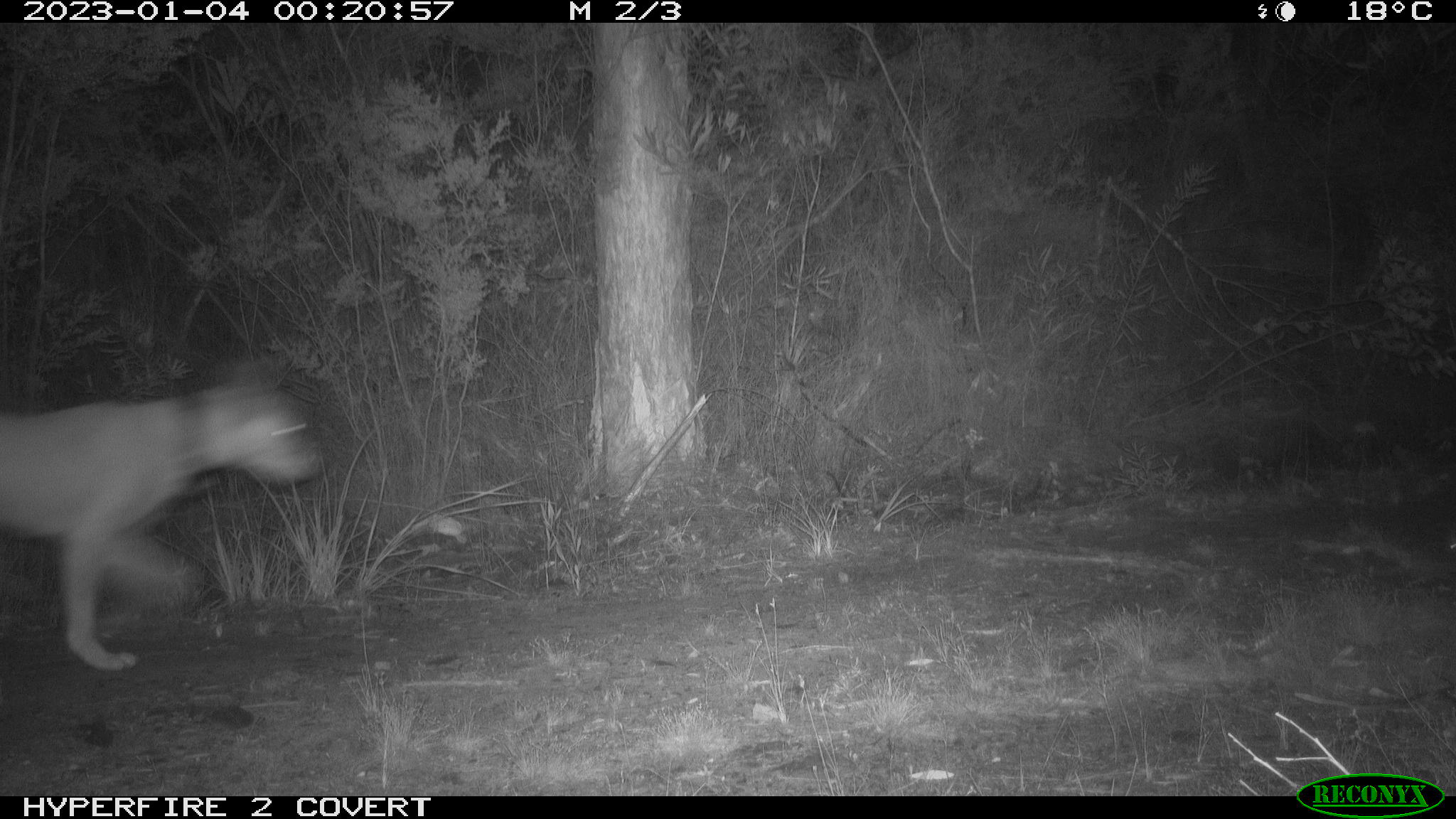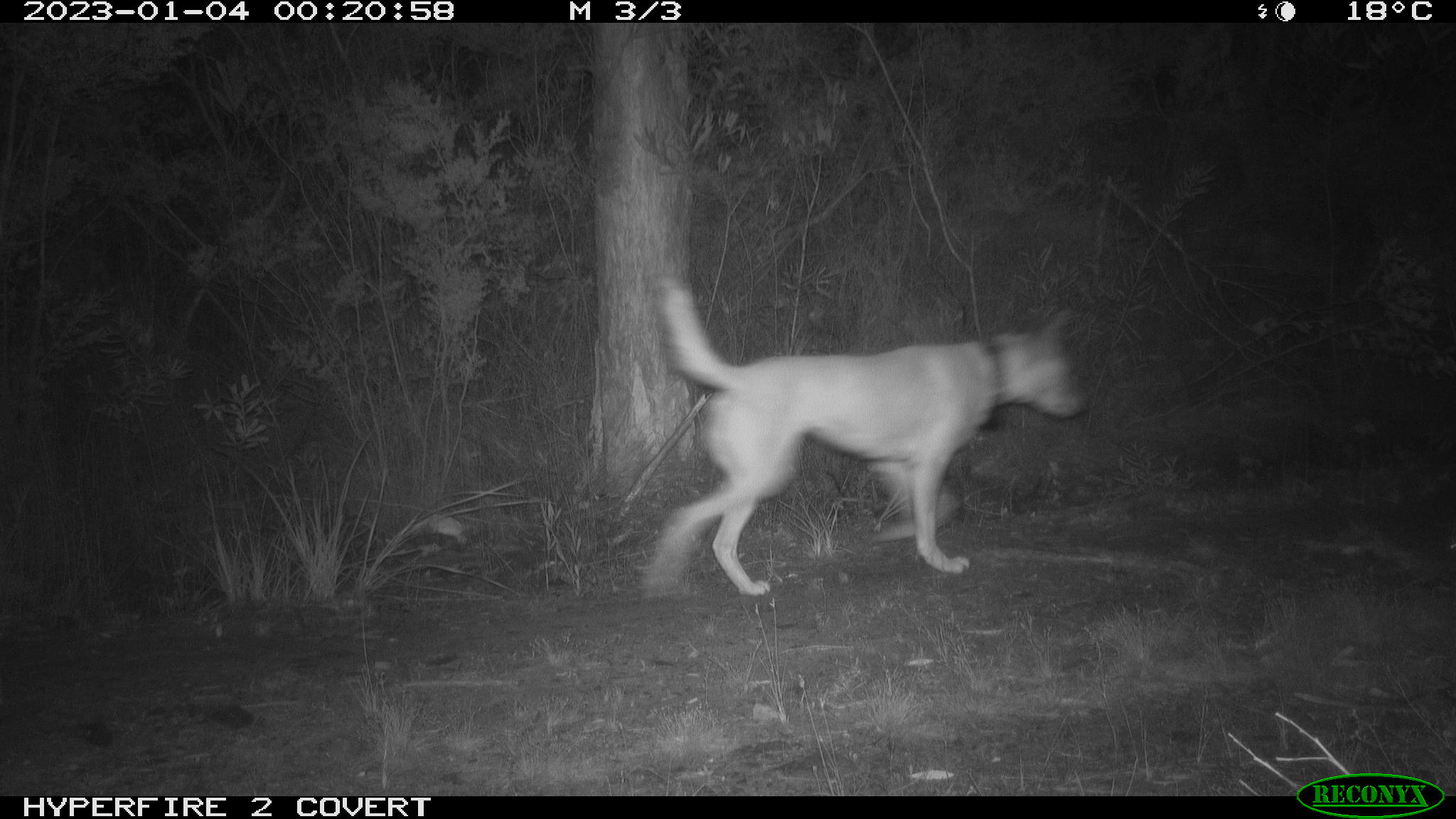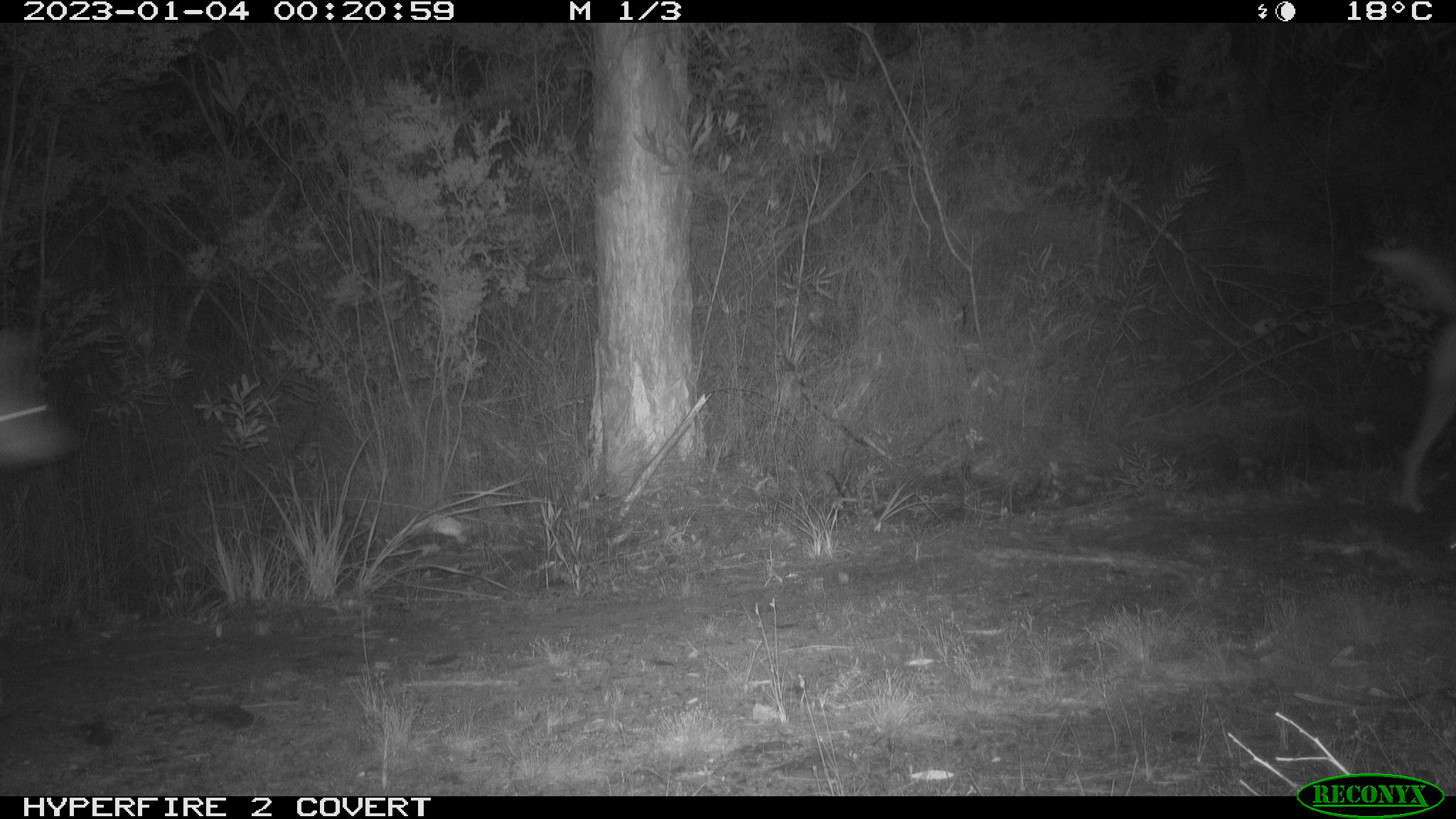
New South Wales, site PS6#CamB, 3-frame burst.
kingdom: Animalia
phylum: Chordata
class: Mammalia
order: Carnivora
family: Canidae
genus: Canis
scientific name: Canis familiaris dingo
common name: dingo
Dingo (Canis familiaris dingo).